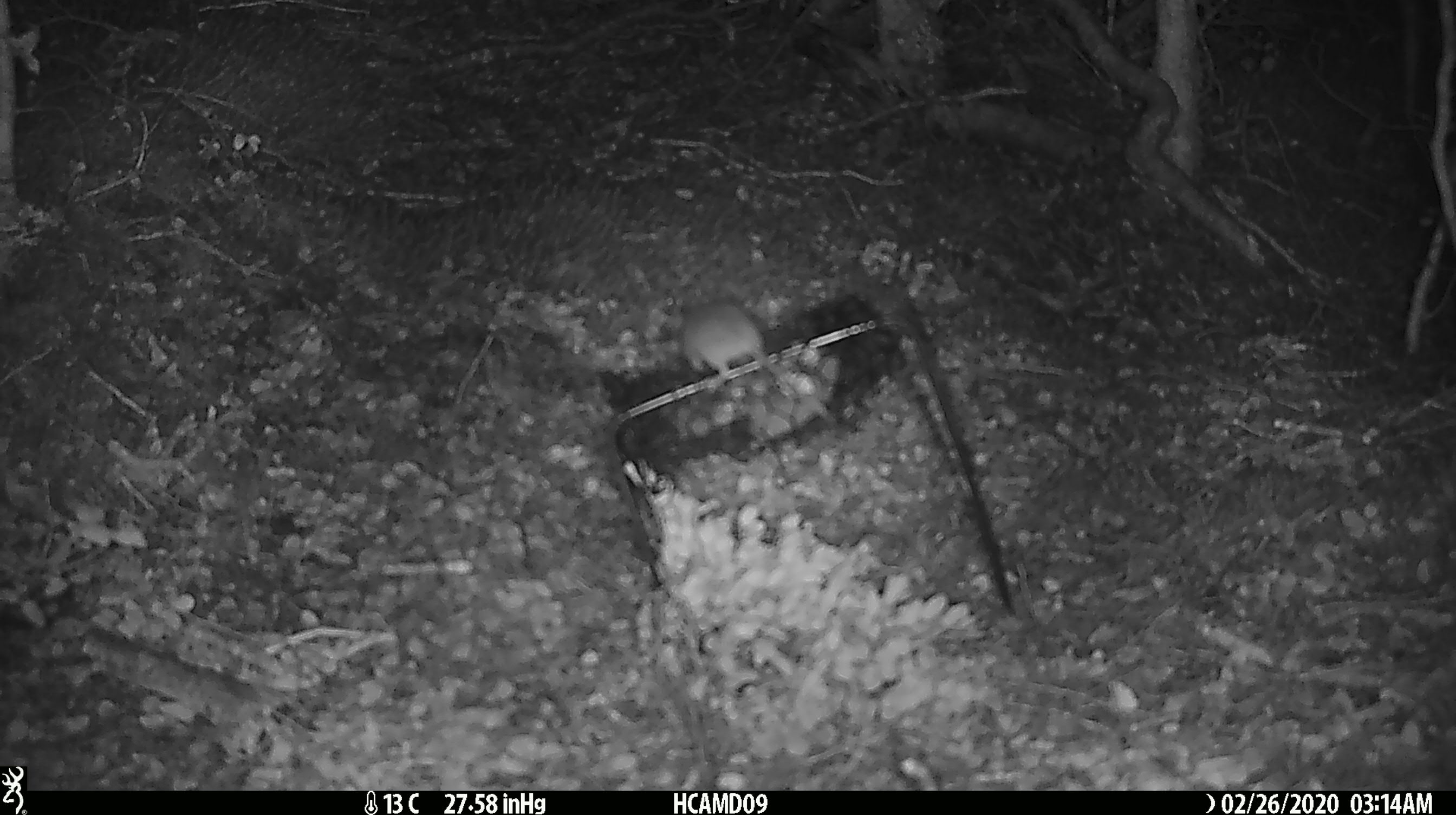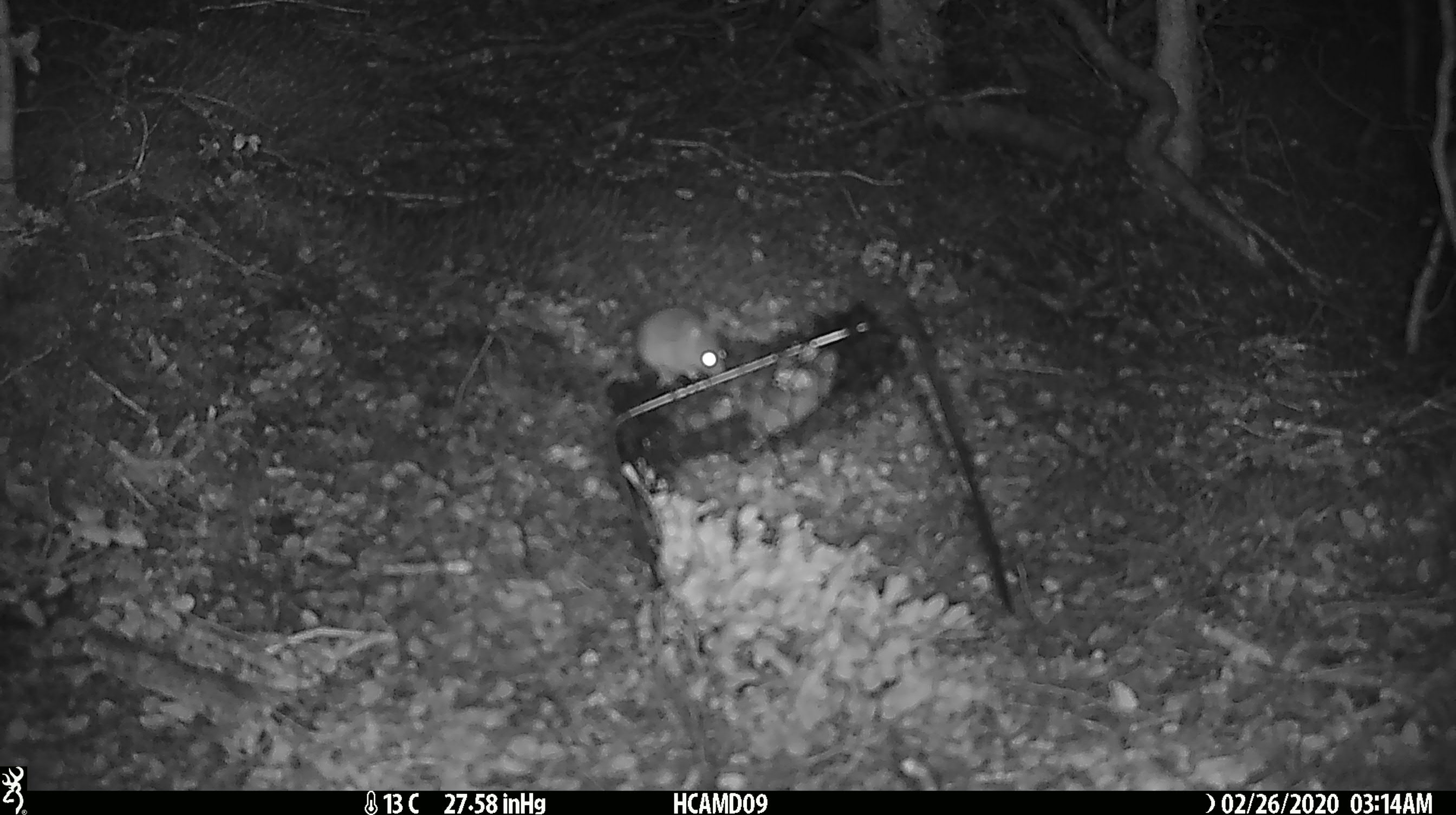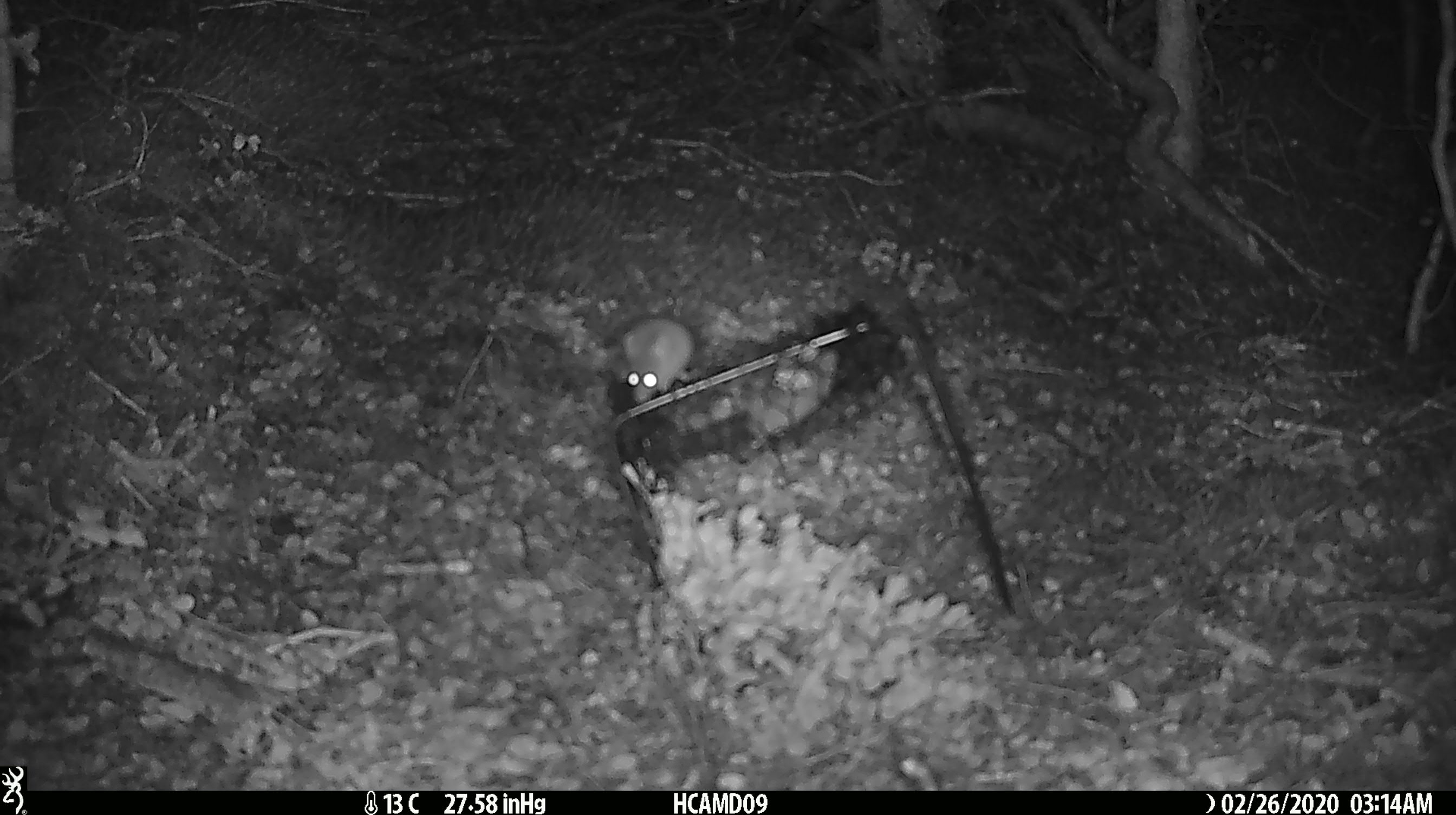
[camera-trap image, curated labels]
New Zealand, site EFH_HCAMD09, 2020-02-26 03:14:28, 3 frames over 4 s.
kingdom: Animalia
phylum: Chordata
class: Mammalia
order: Rodentia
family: Muridae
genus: Mus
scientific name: Mus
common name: mouse